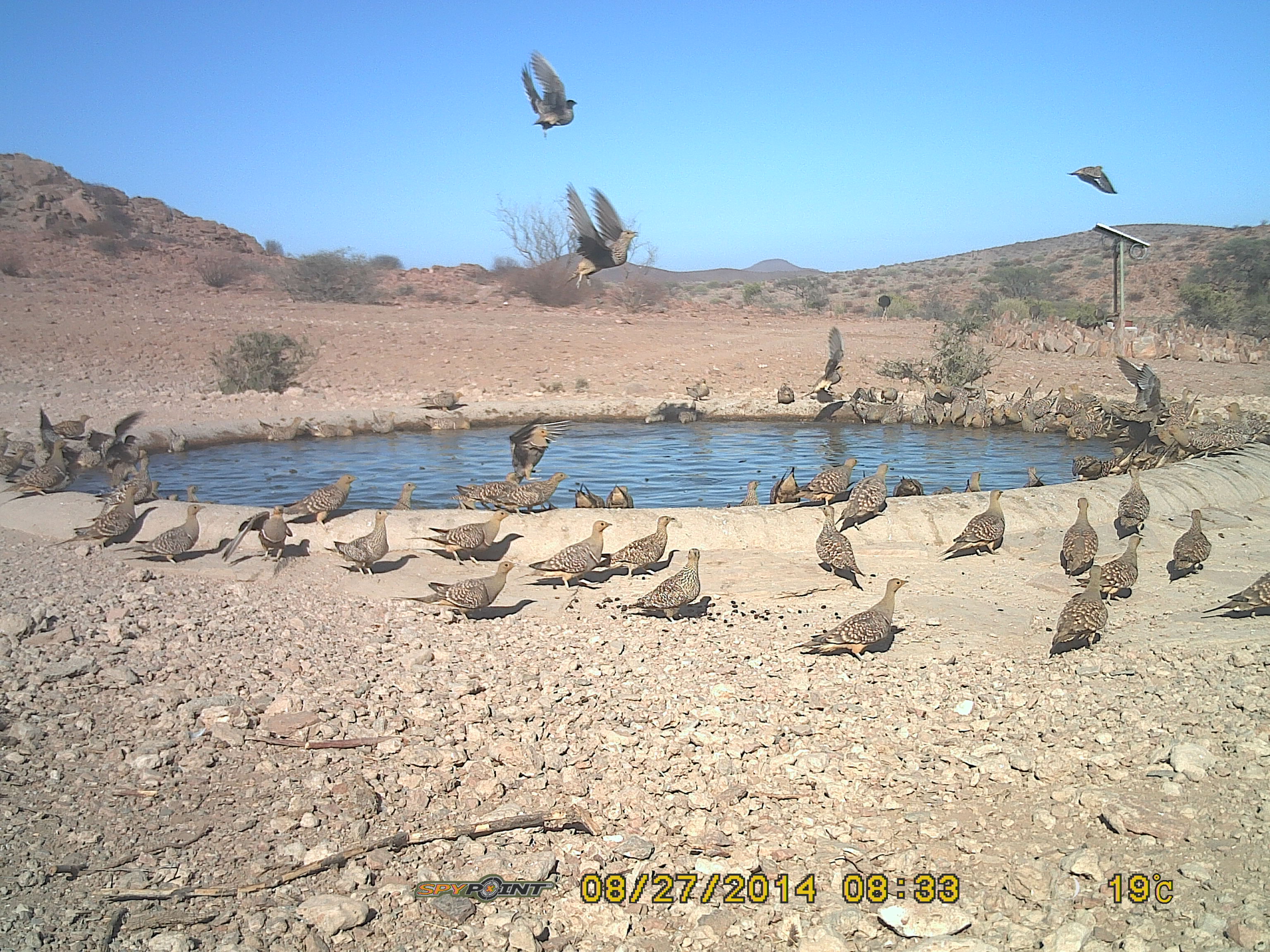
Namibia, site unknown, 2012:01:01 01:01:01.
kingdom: Animalia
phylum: Chordata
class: Aves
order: Pterocliformes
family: Pteroclidae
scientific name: Pteroclidae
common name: sandgrouse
Pteroclidae (sandgrouse).